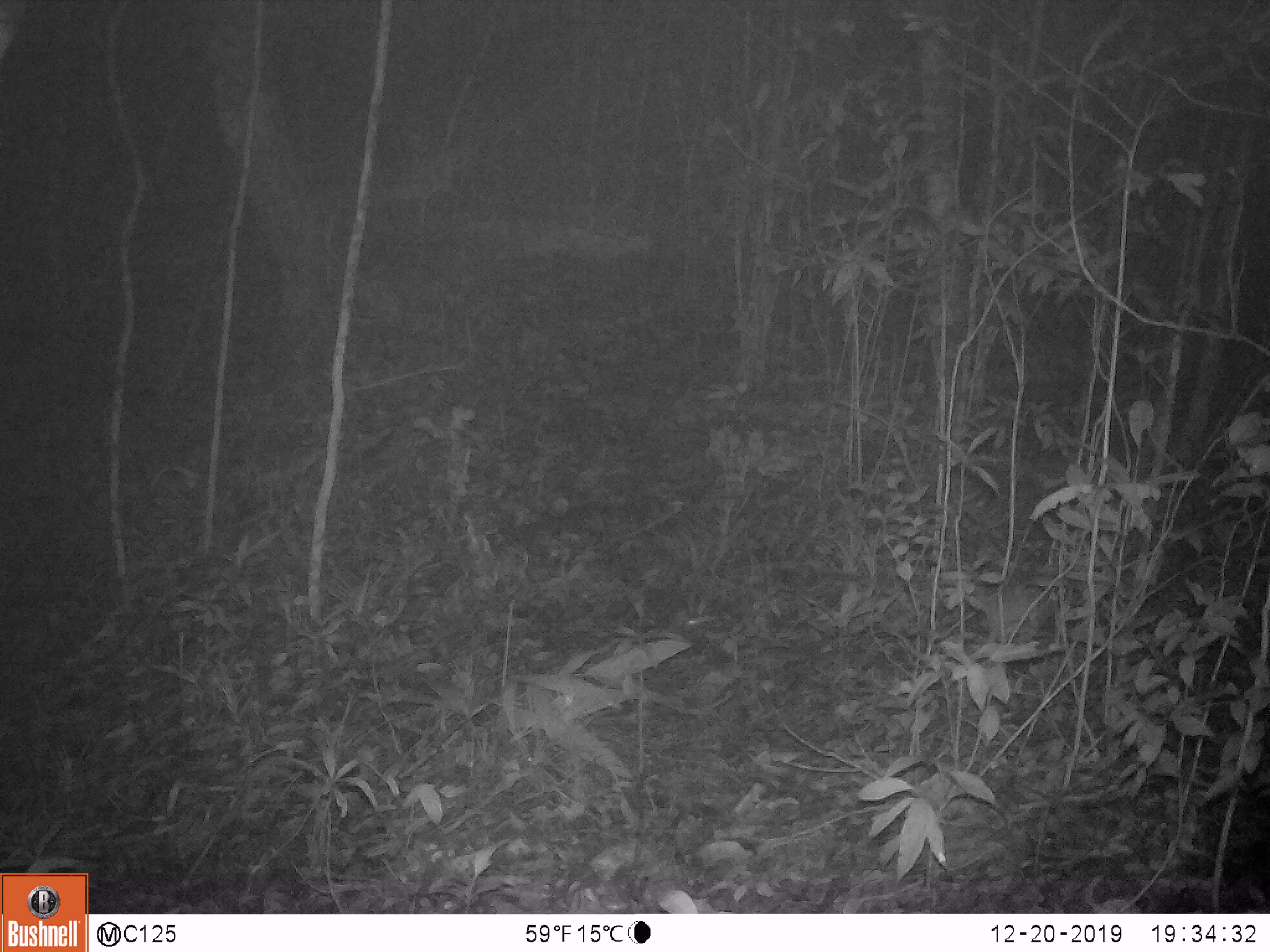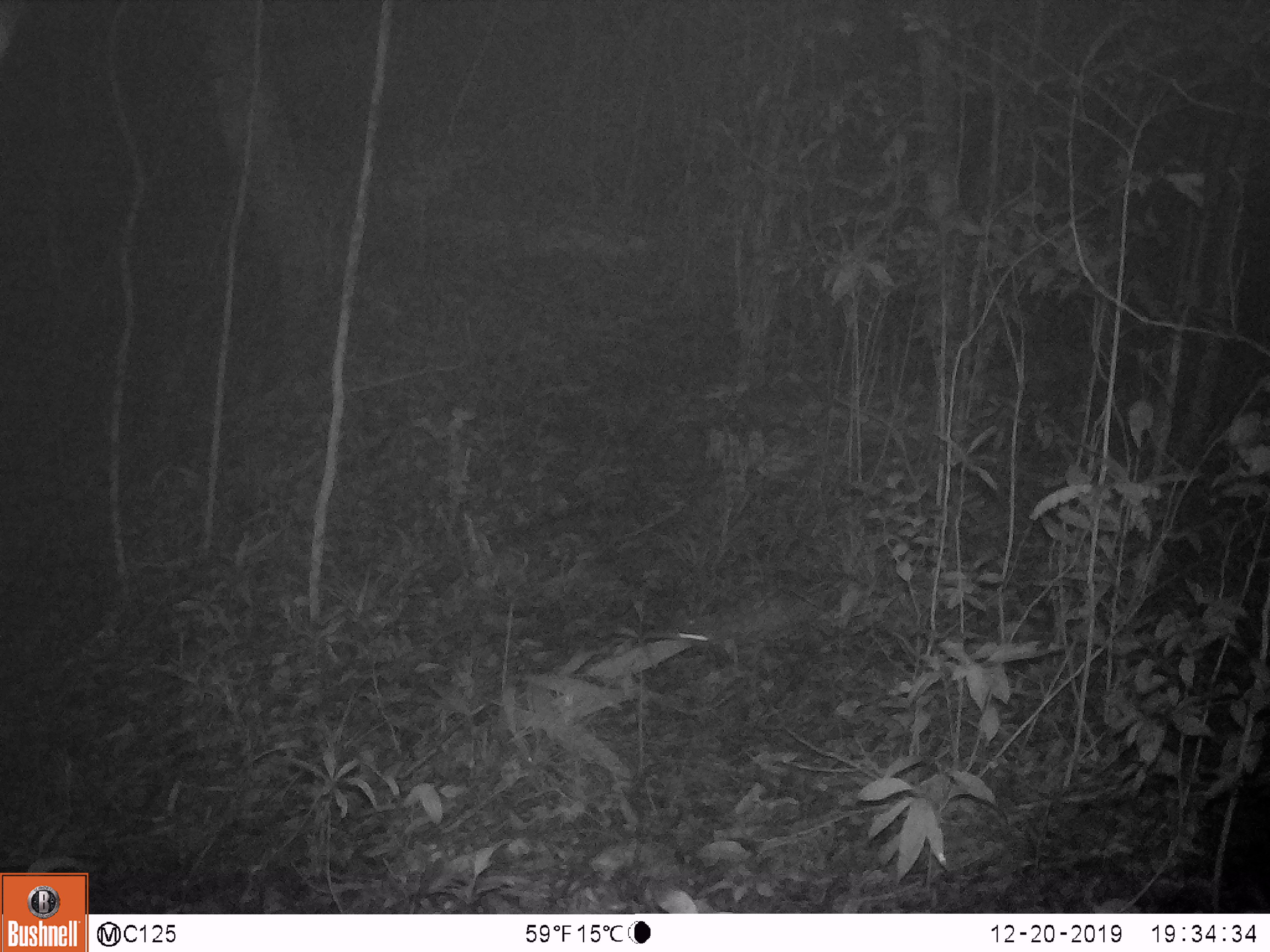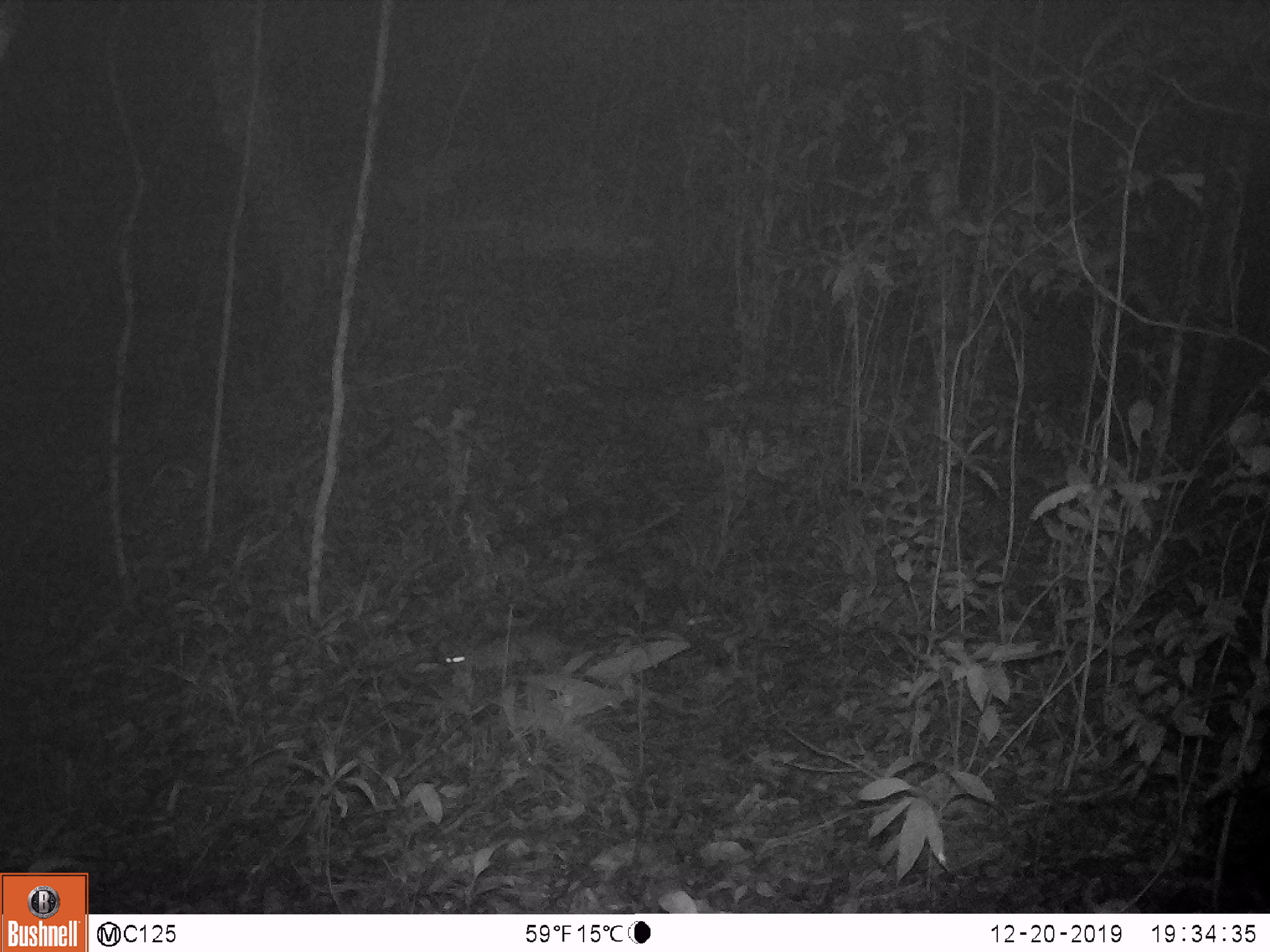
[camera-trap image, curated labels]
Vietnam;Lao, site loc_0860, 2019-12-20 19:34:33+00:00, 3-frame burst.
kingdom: Animalia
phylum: Chordata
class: Mammalia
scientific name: Mammalia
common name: mammal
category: unidentified small mammal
Unidentified small mammal (mammal) (Mammalia). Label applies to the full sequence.